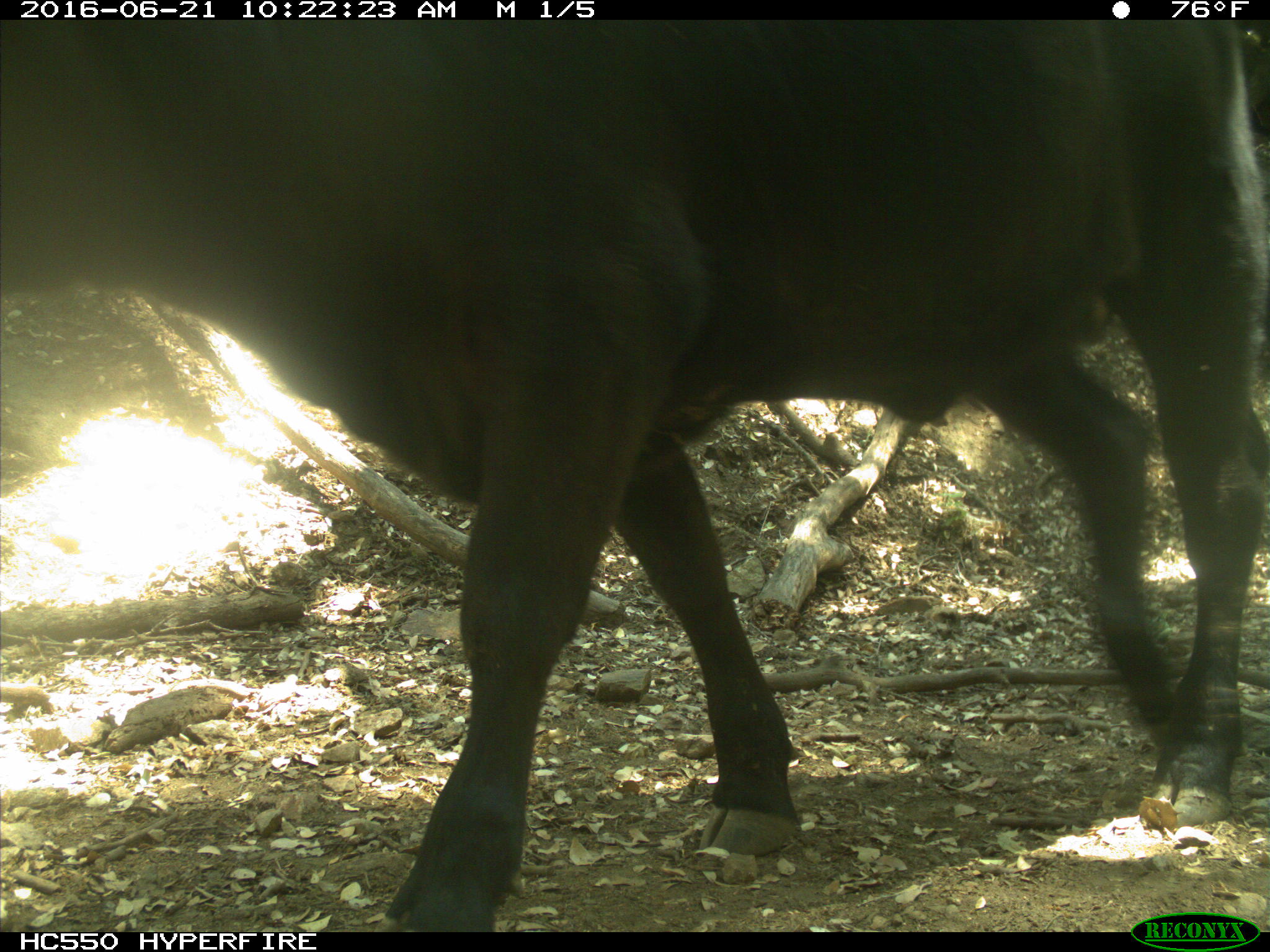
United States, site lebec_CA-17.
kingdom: Animalia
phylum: Chordata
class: Mammalia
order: Artiodactyla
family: Bovidae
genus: Bos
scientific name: Bos taurus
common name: domestic cow